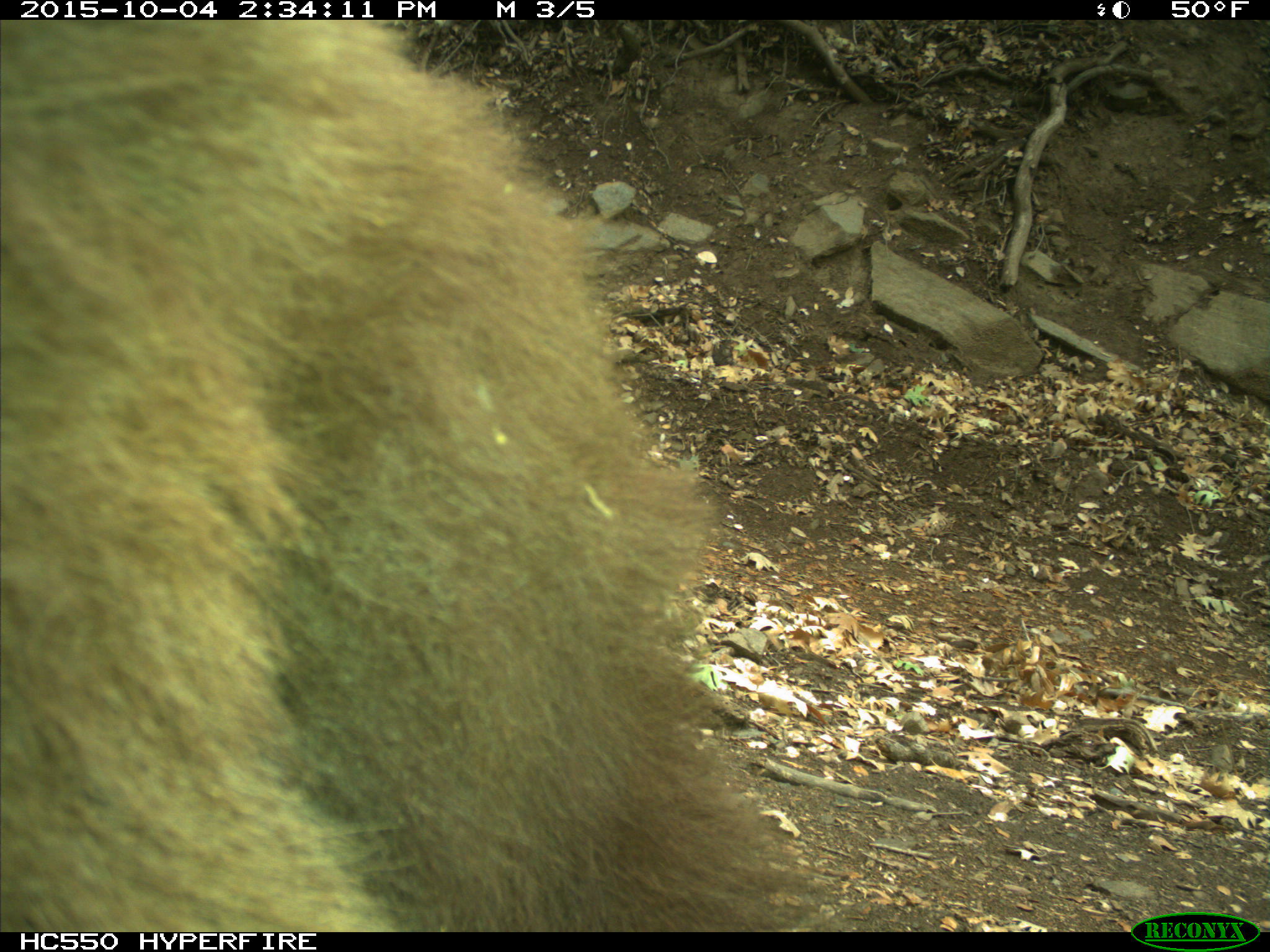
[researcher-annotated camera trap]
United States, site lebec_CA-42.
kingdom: Animalia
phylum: Chordata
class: Mammalia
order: Carnivora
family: Ursidae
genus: Ursus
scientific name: Ursus americanus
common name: american black bear